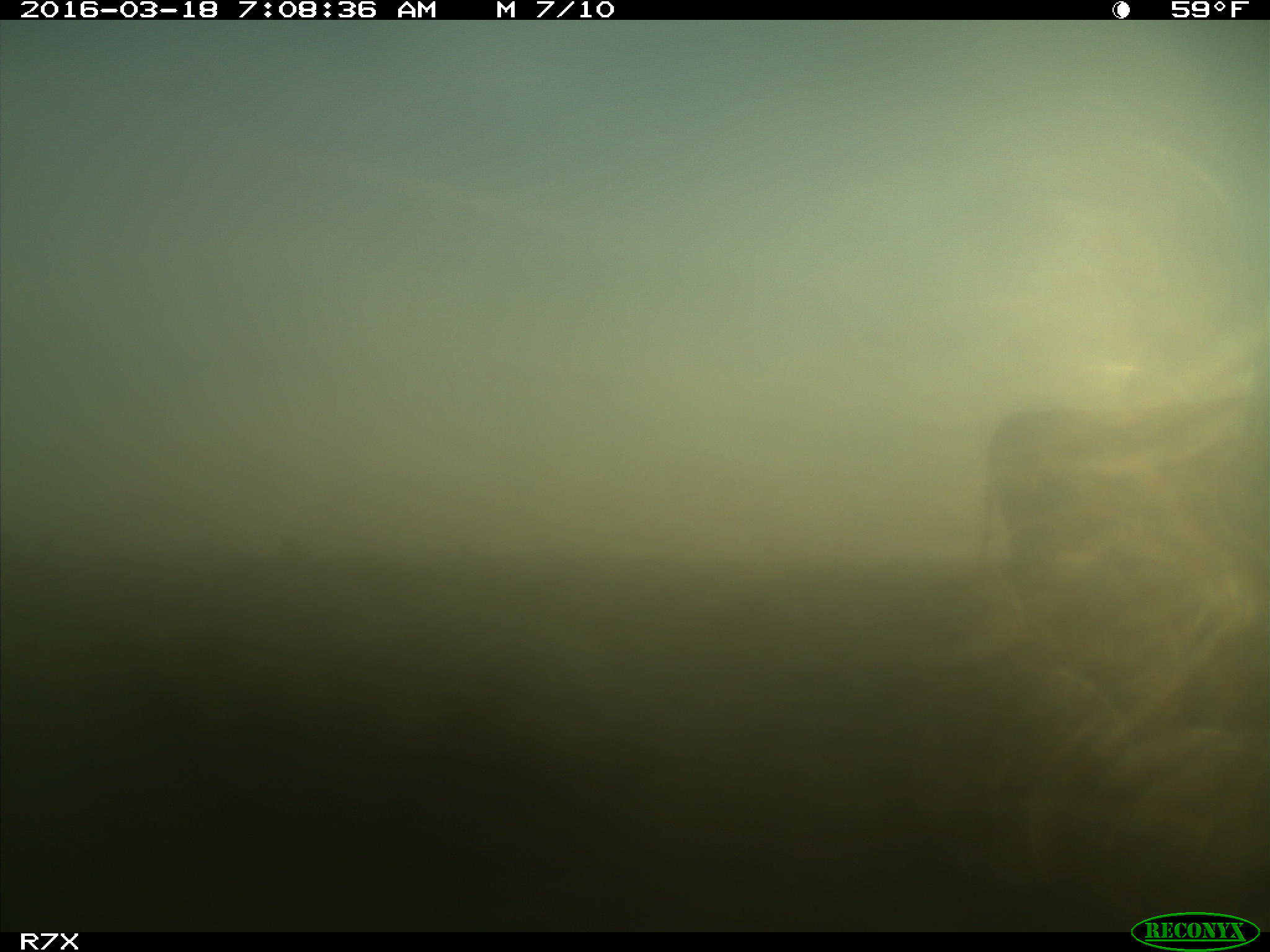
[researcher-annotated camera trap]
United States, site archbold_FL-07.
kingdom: Animalia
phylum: Chordata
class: Mammalia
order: Artiodactyla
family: Bovidae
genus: Bos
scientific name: Bos taurus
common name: domestic cow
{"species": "Bos taurus (domestic cow)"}